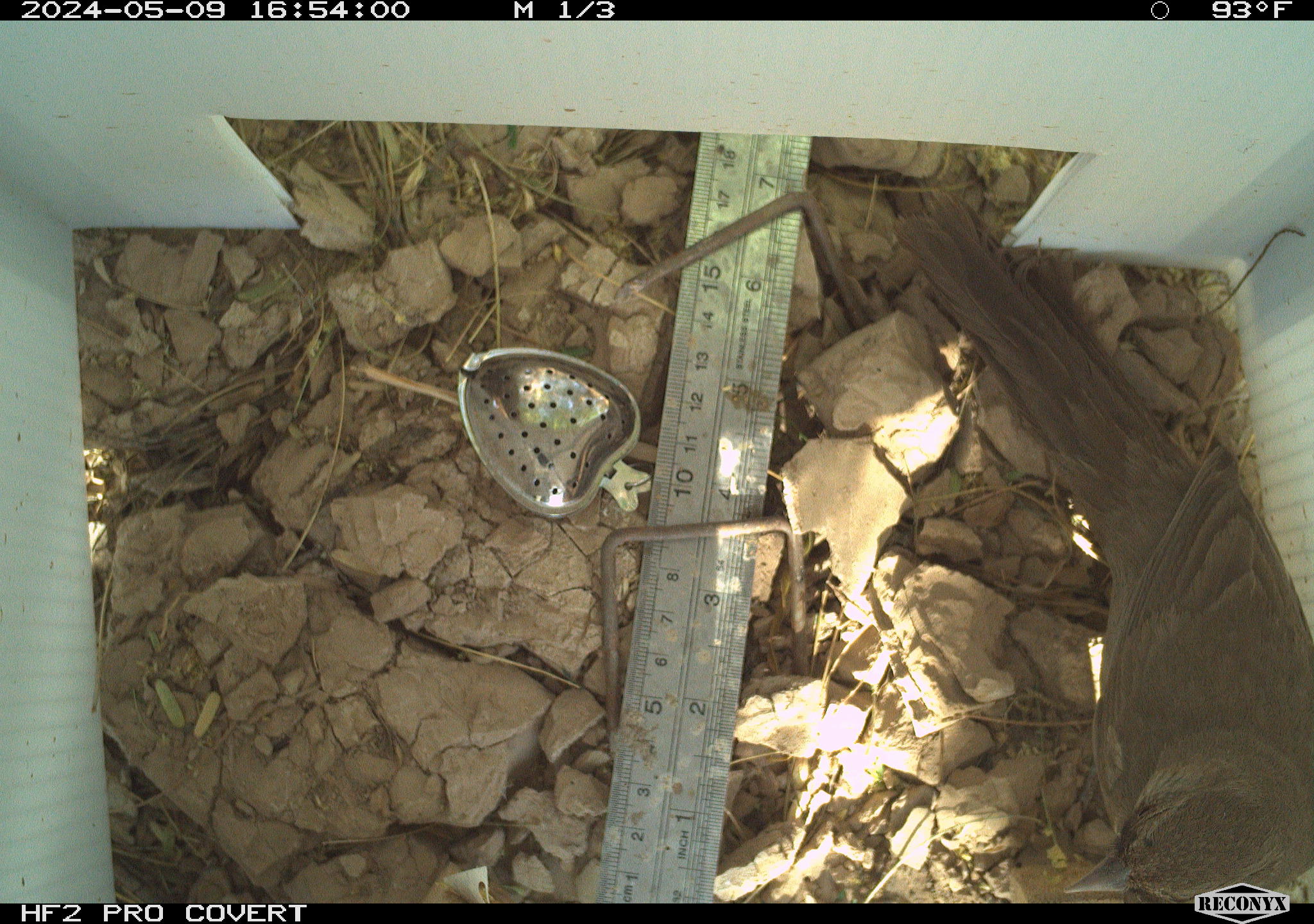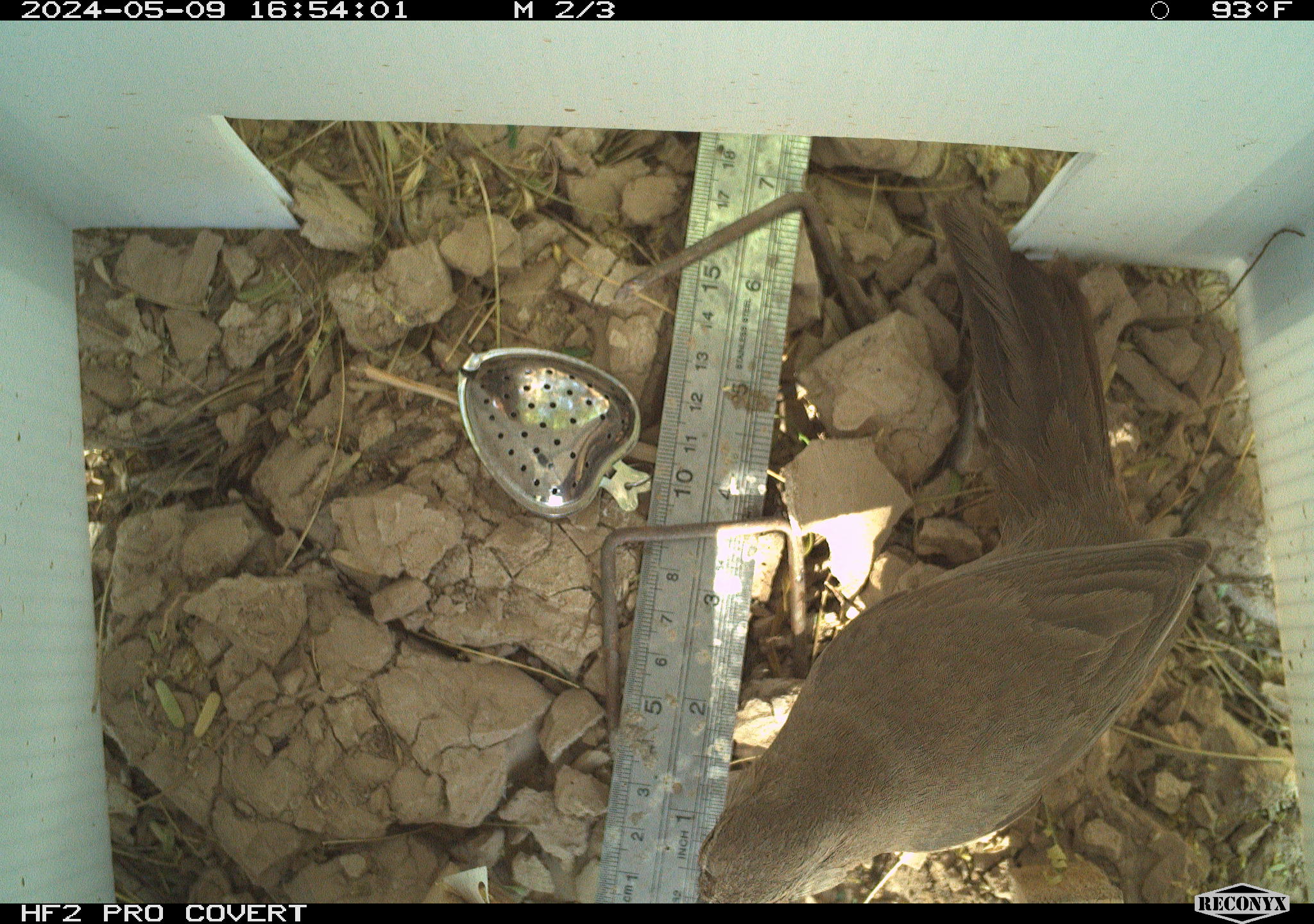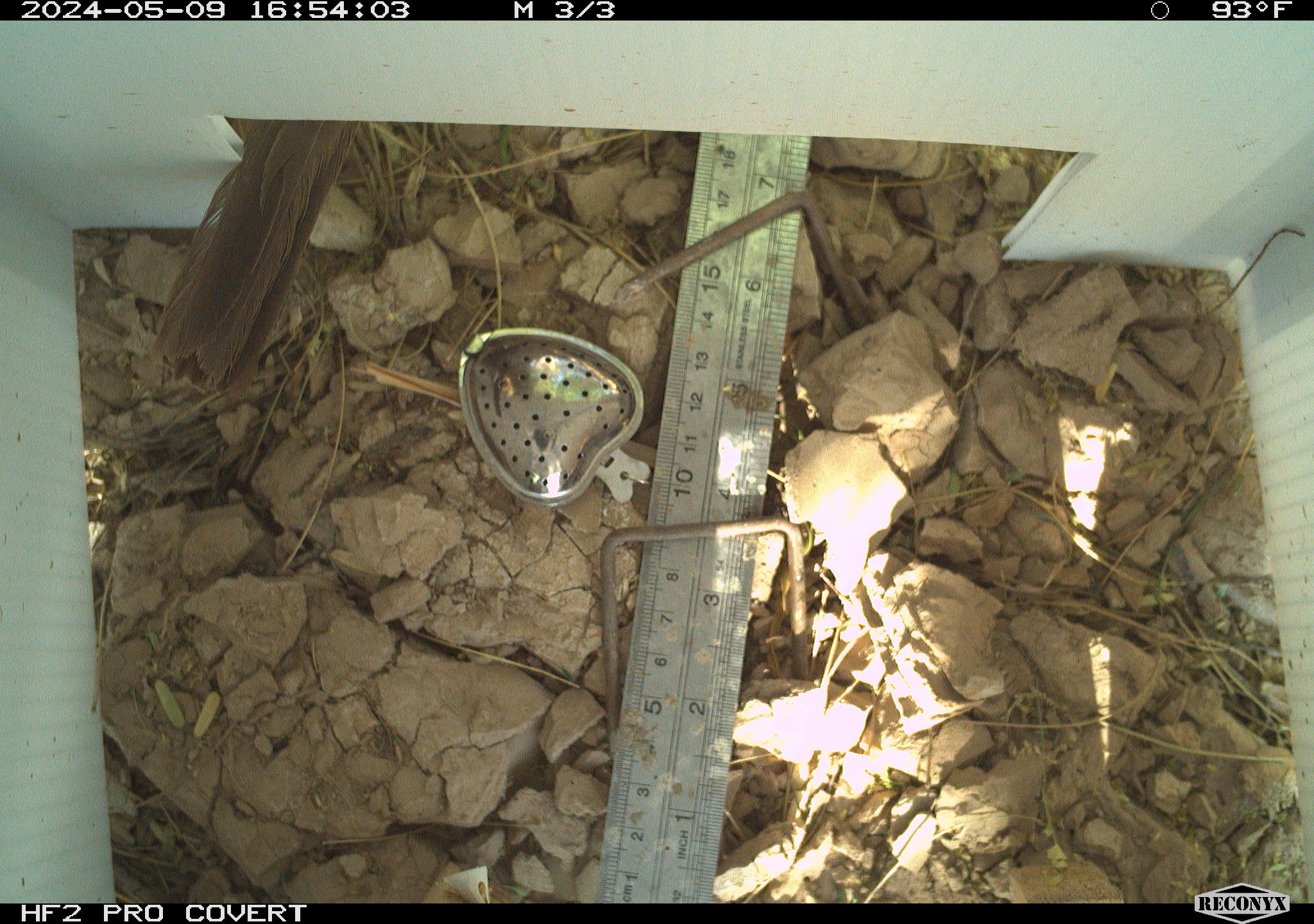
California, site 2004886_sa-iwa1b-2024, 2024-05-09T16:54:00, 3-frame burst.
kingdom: Animalia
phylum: Chordata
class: Aves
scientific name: Aves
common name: bird